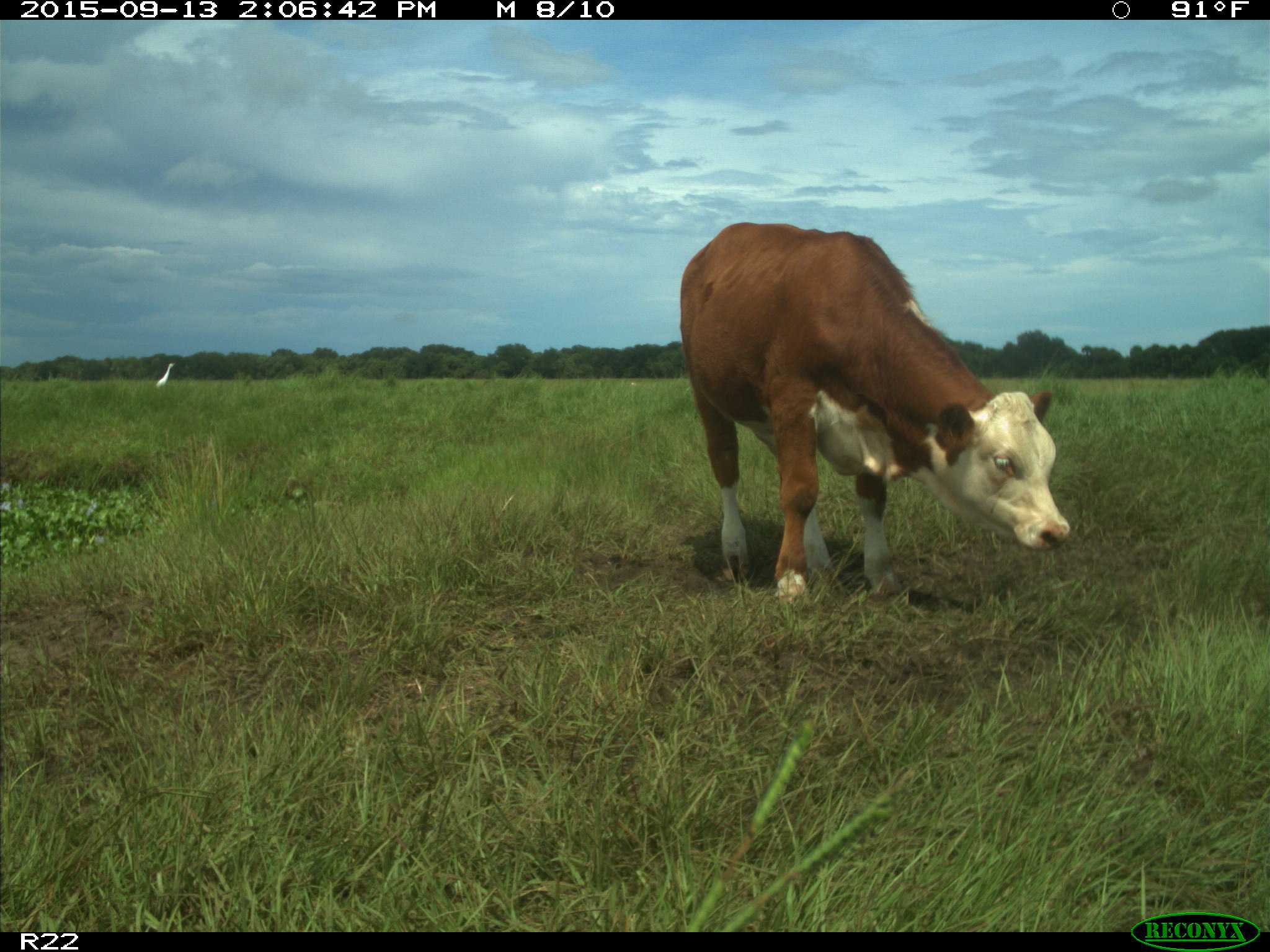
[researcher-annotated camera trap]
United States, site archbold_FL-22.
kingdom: Animalia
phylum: Chordata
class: Mammalia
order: Artiodactyla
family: Bovidae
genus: Bos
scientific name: Bos taurus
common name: domestic cow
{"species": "Bos taurus (domestic cow)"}